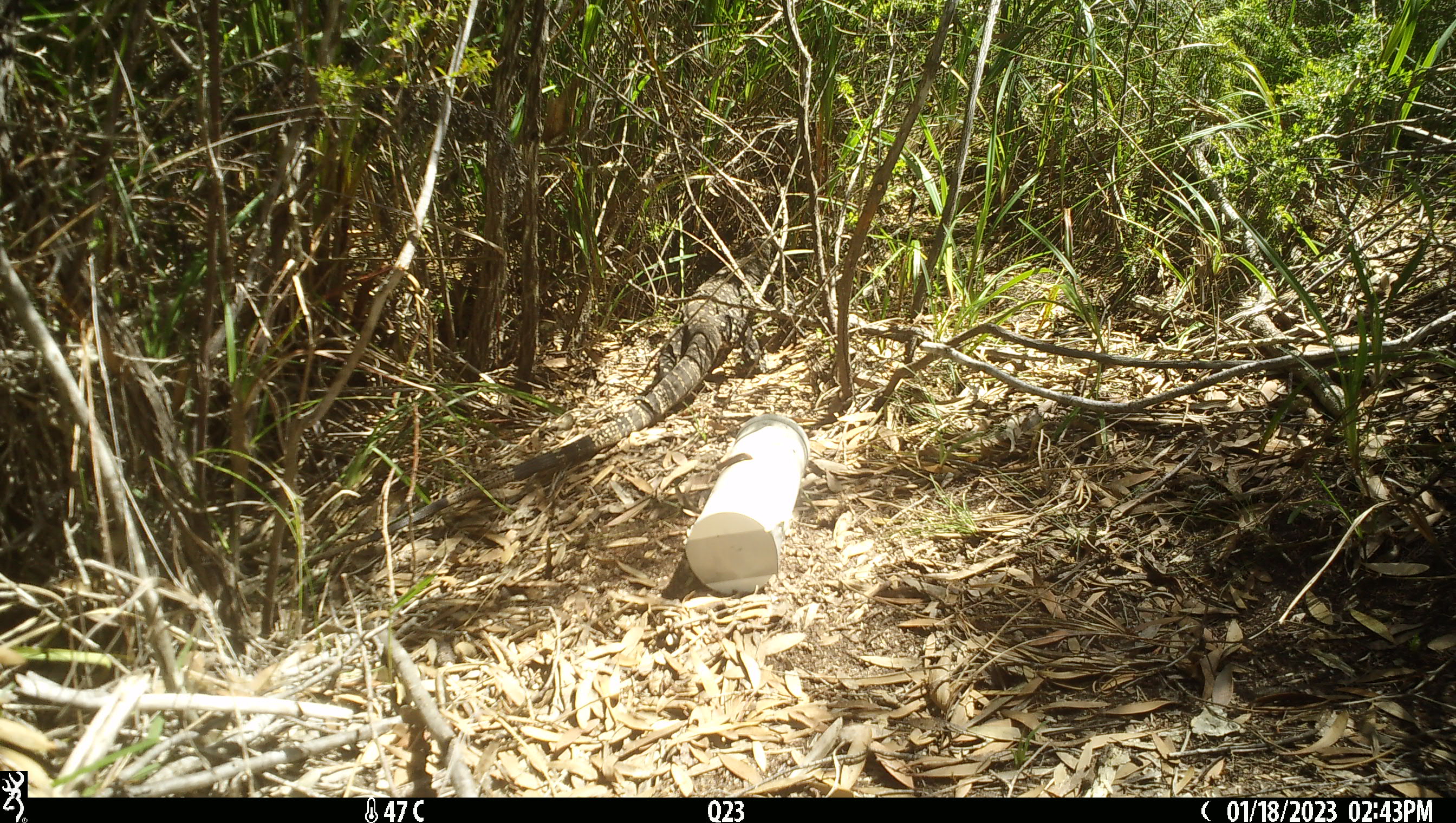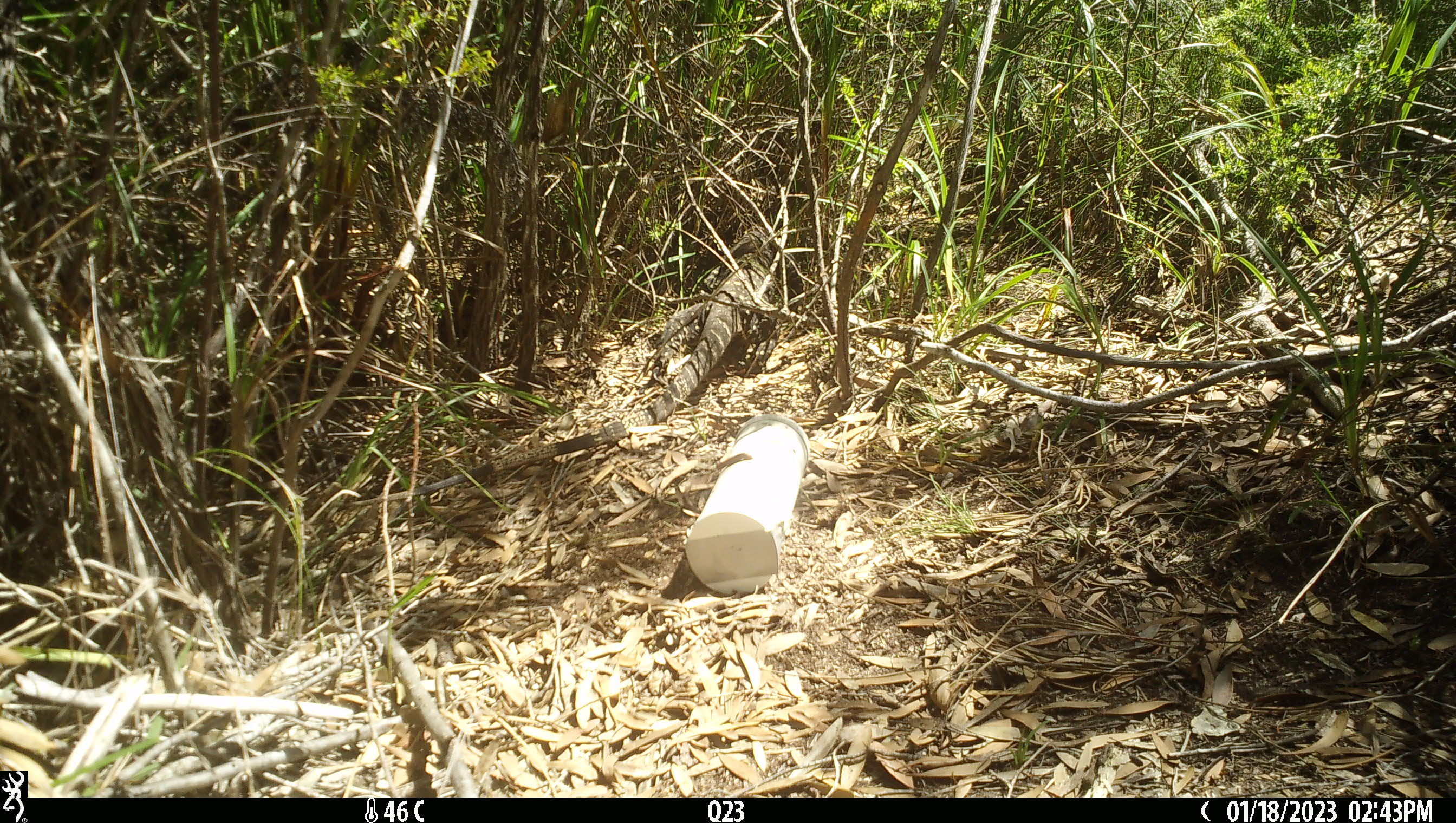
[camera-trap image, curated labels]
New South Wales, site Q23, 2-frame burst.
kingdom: Animalia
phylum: Chordata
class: Reptilia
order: Squamata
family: Varanidae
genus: Varanus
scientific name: Varanus varius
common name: lace monitor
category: goanna